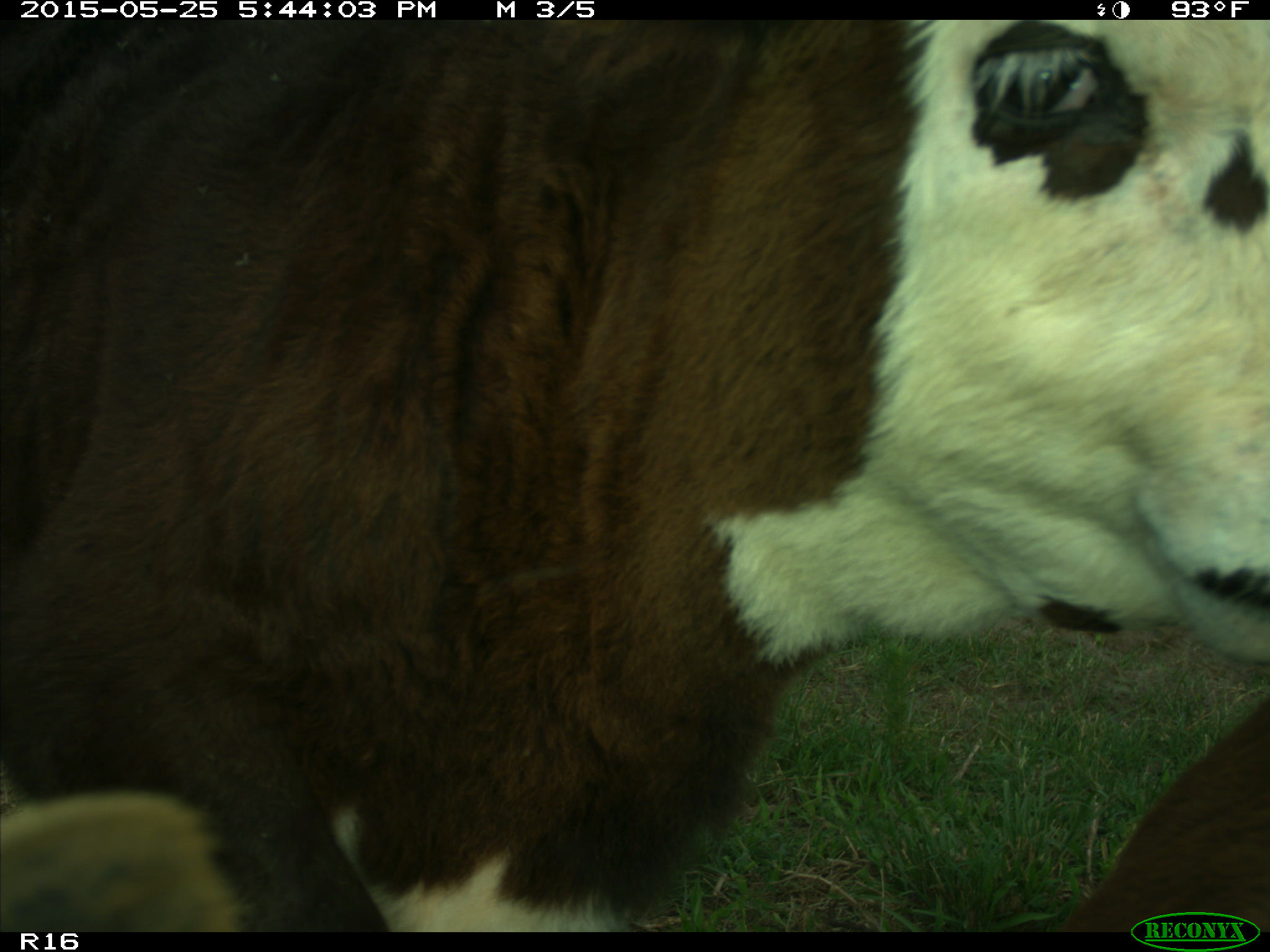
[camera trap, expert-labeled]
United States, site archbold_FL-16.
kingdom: Animalia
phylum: Chordata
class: Mammalia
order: Artiodactyla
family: Bovidae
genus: Bos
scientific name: Bos taurus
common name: domestic cow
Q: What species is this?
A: Bos taurus (domestic cow).